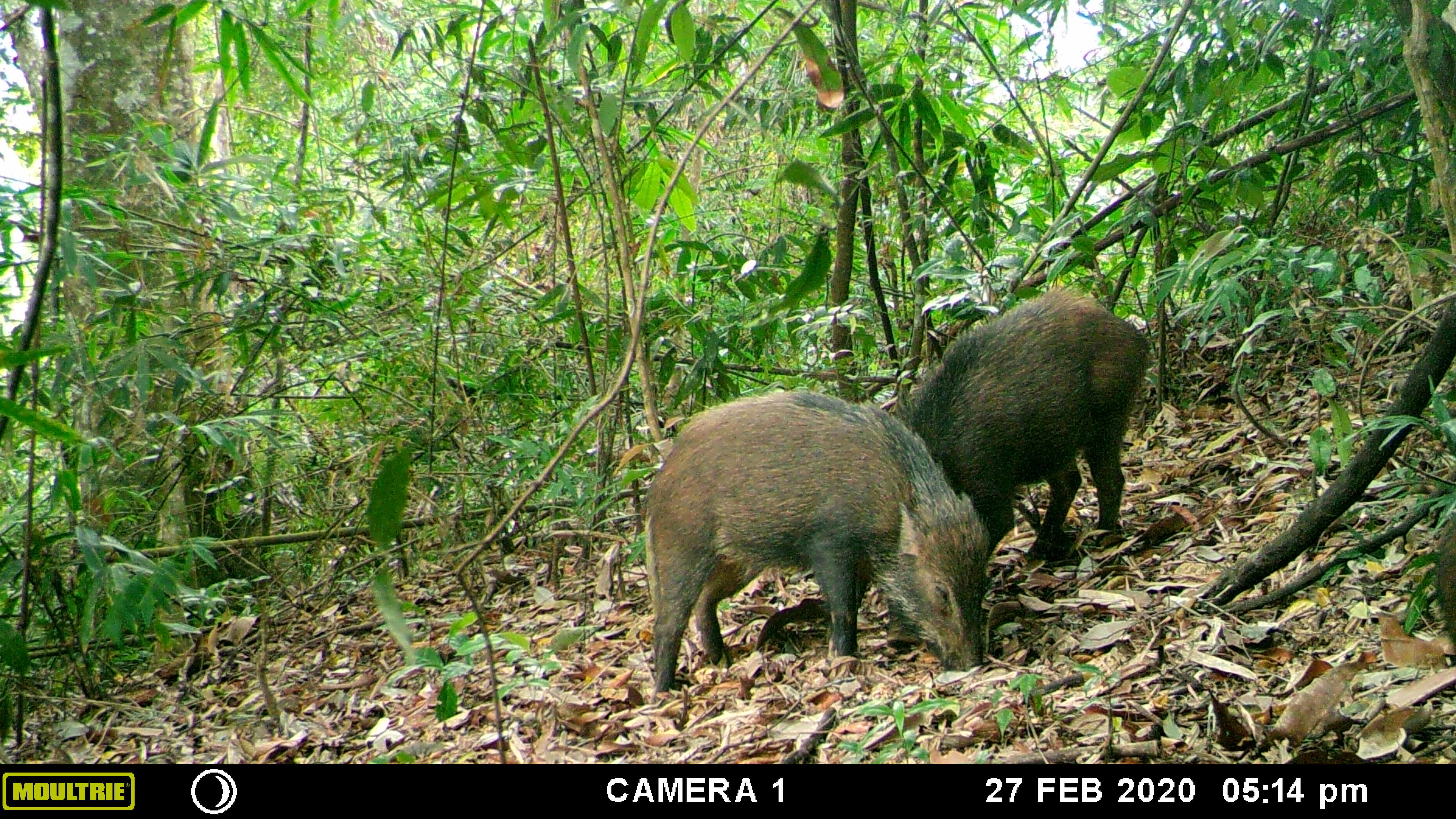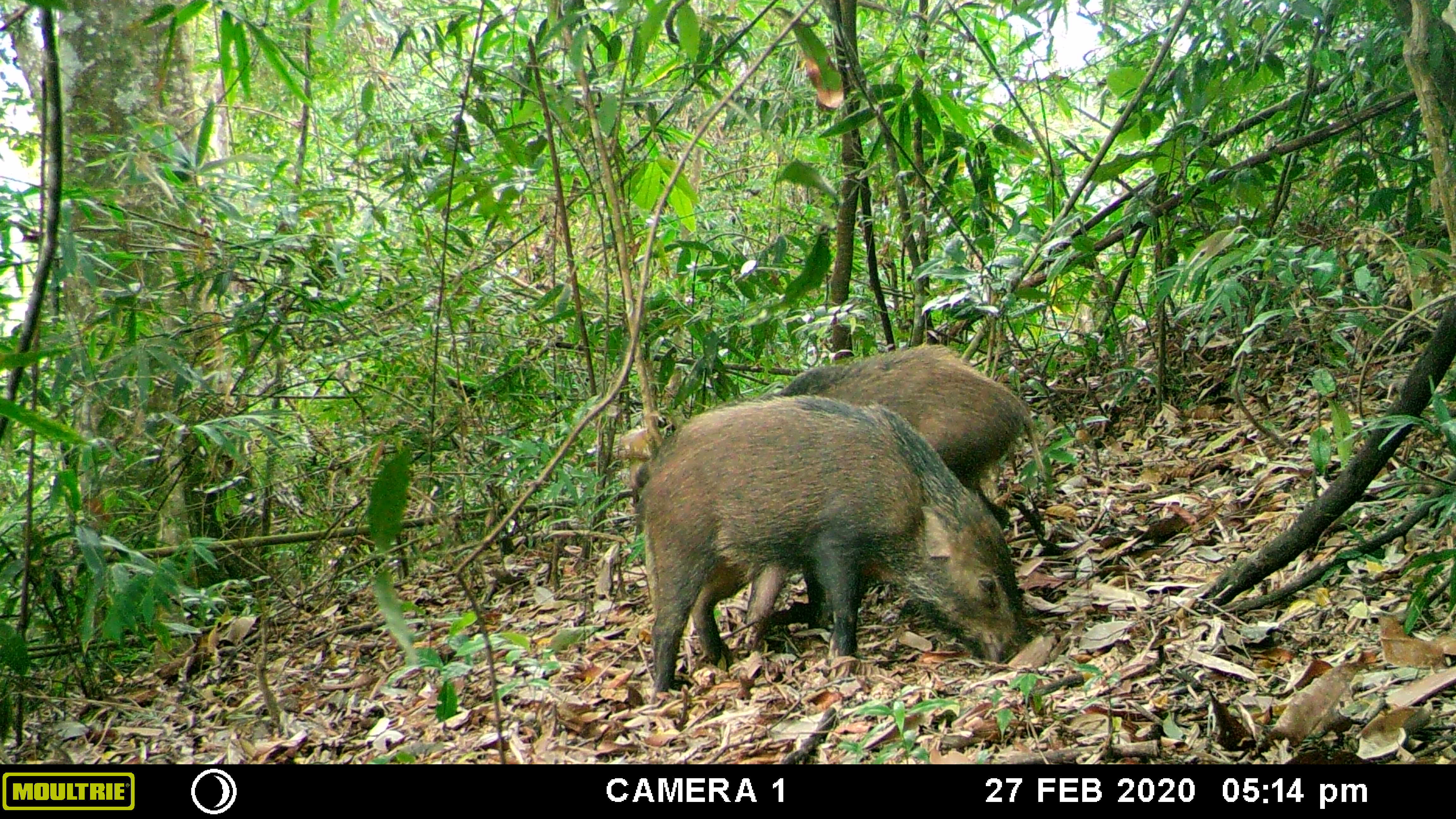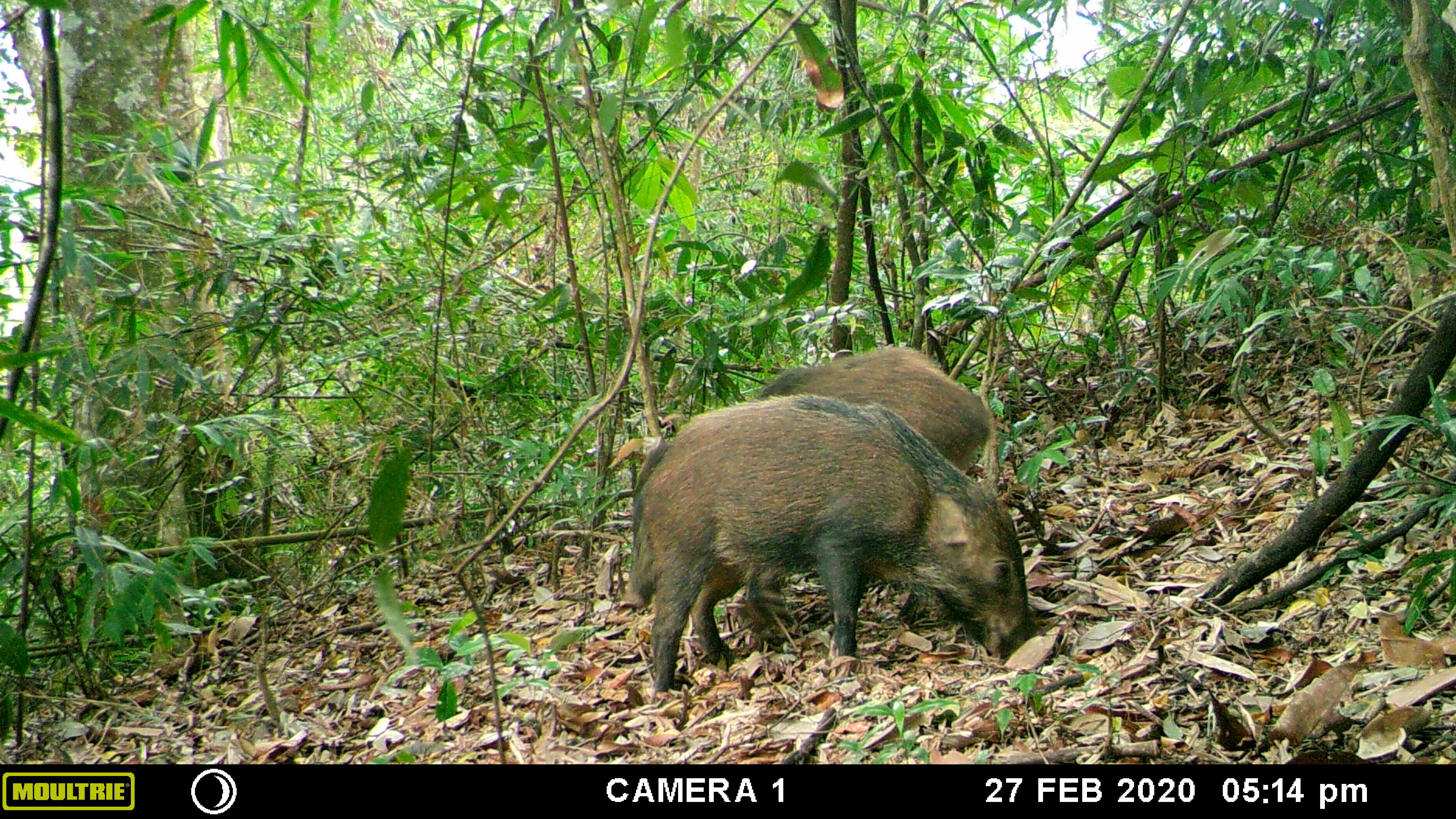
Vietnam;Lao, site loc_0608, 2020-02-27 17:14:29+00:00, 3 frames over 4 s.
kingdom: Animalia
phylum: Chordata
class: Mammalia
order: Artiodactyla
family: Suidae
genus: Sus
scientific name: Sus scrofa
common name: eurasian wild pig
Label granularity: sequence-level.